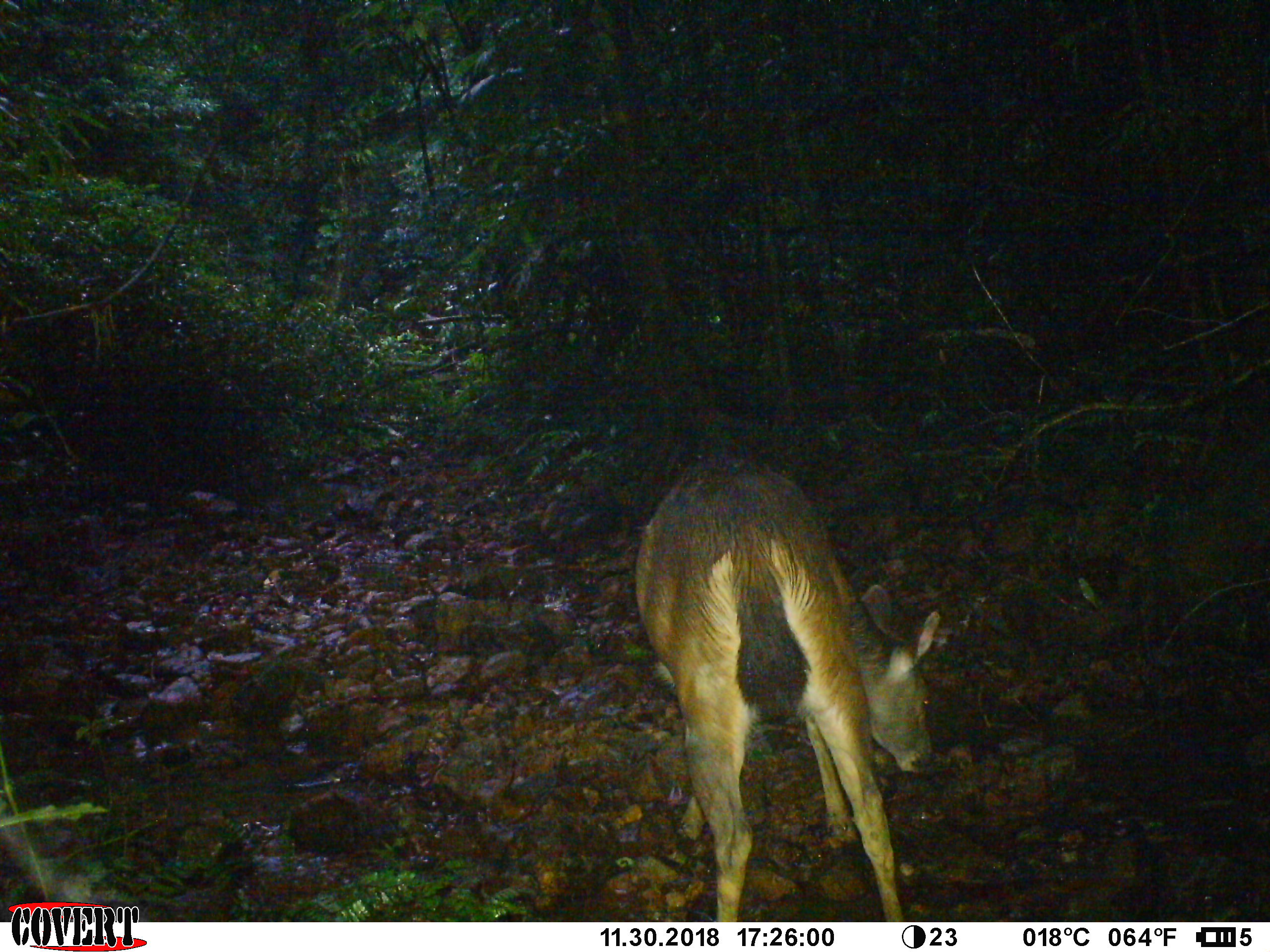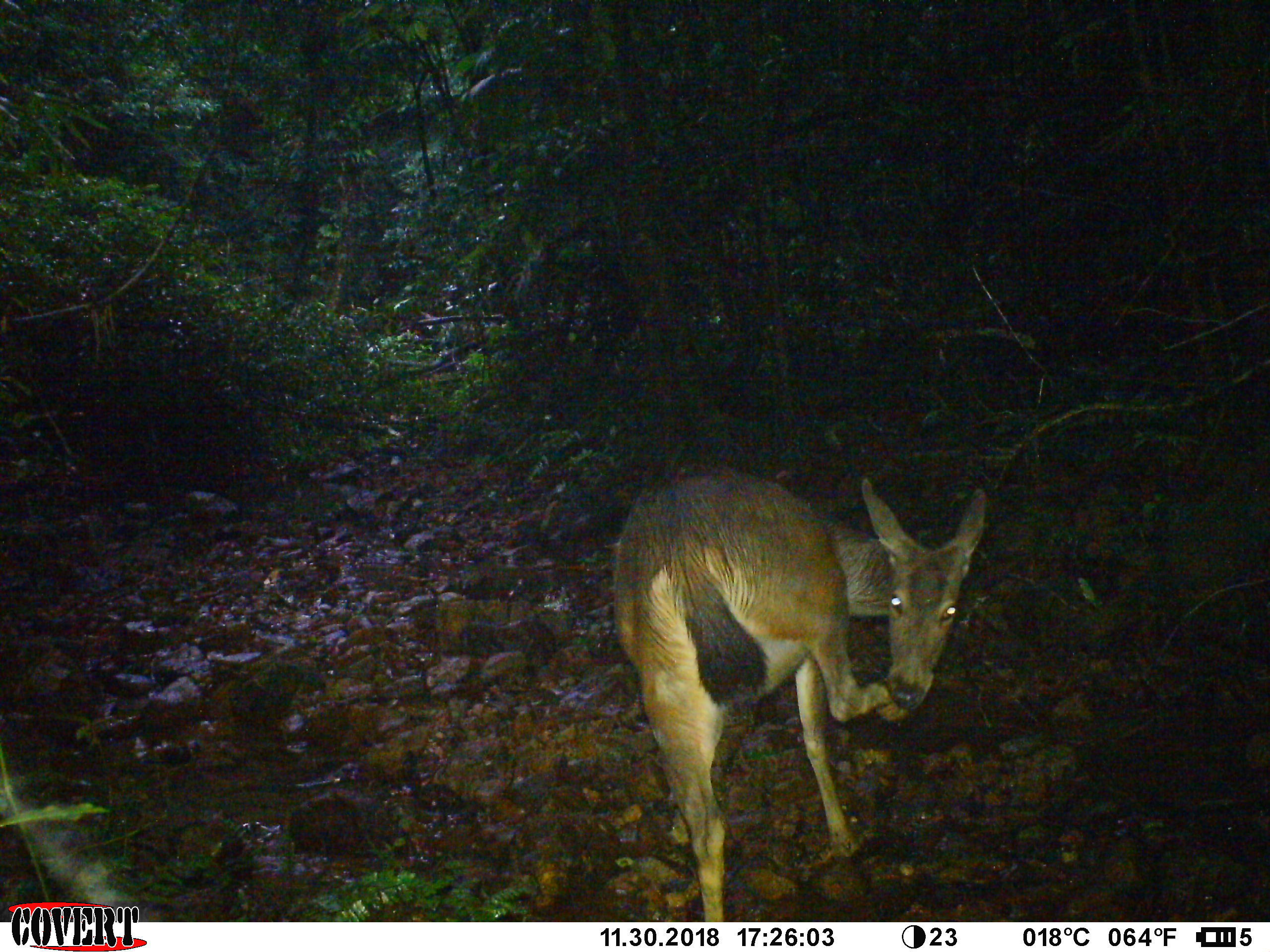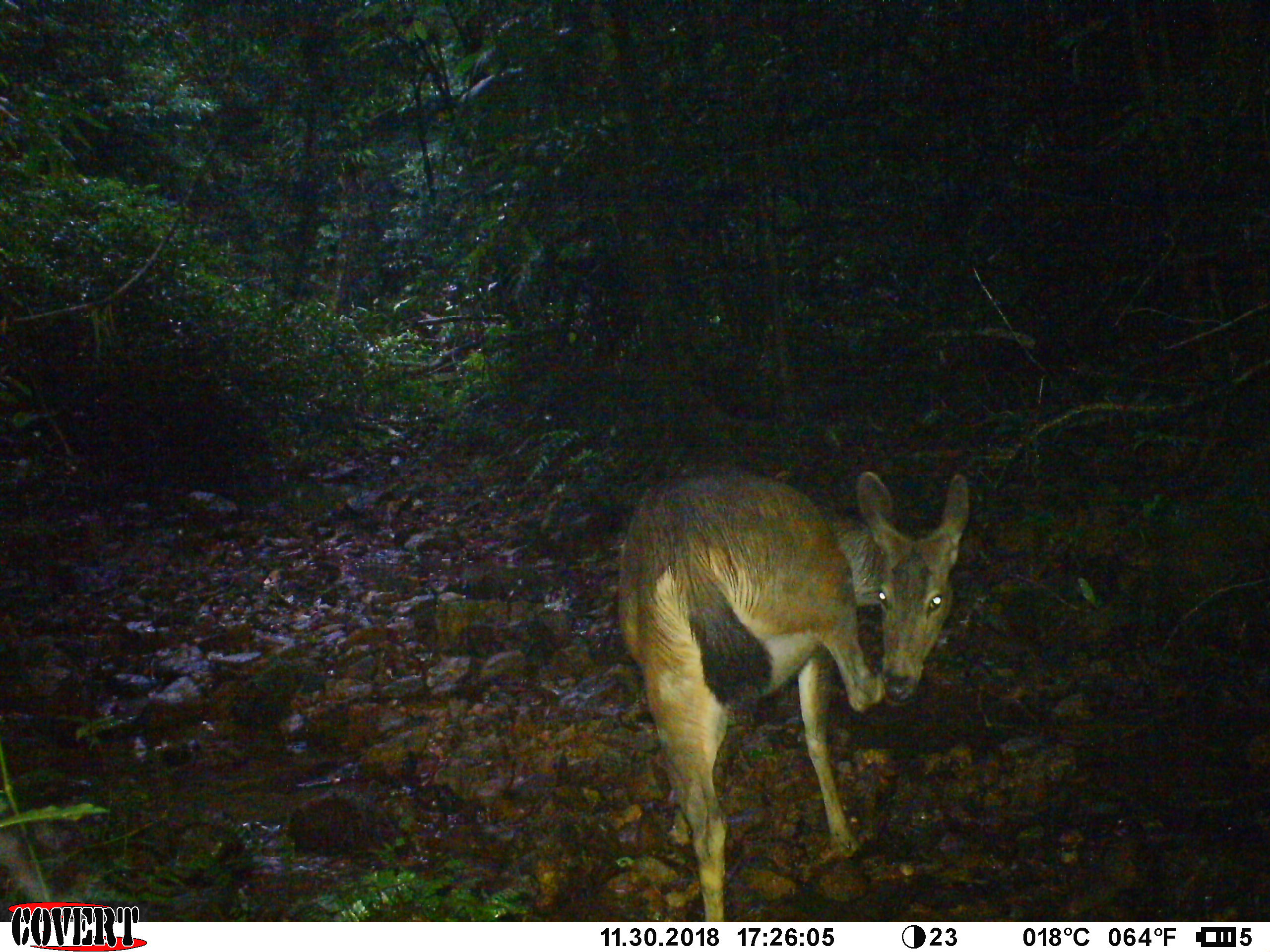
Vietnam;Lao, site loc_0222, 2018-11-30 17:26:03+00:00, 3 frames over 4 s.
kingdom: Animalia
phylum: Chordata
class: Mammalia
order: Artiodactyla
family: Cervidae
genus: Rusa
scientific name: Rusa unicolor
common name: sambar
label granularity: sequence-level